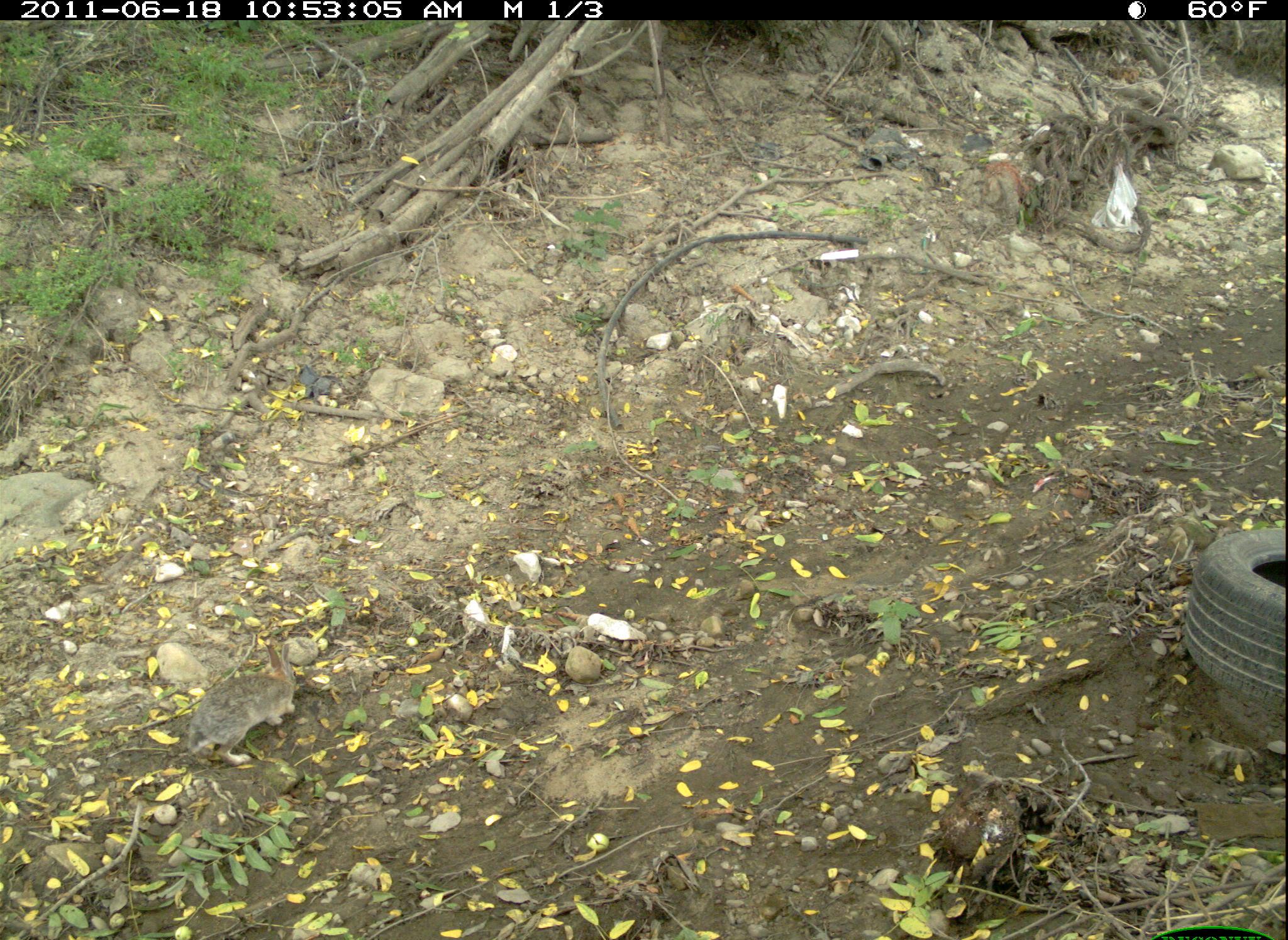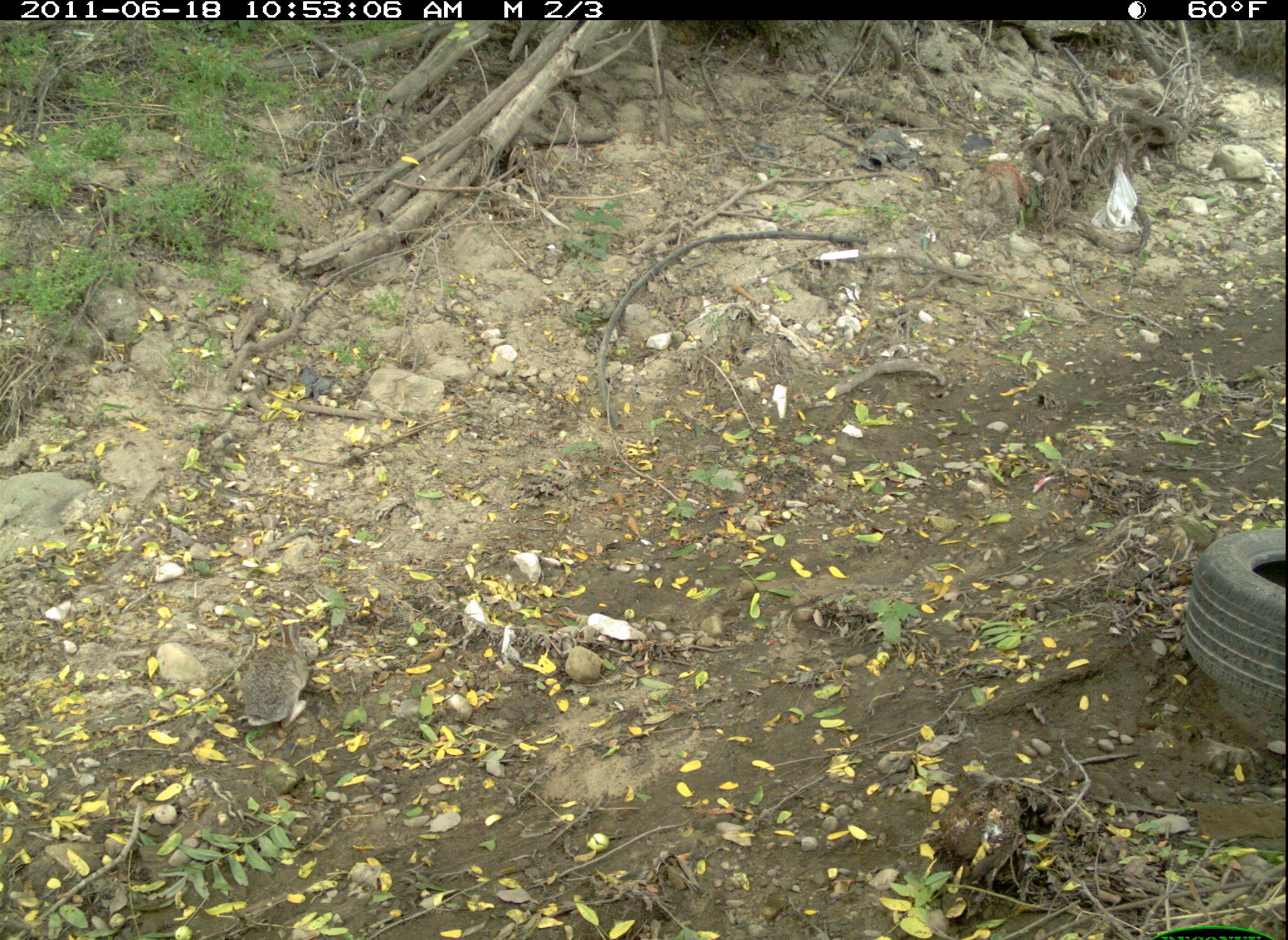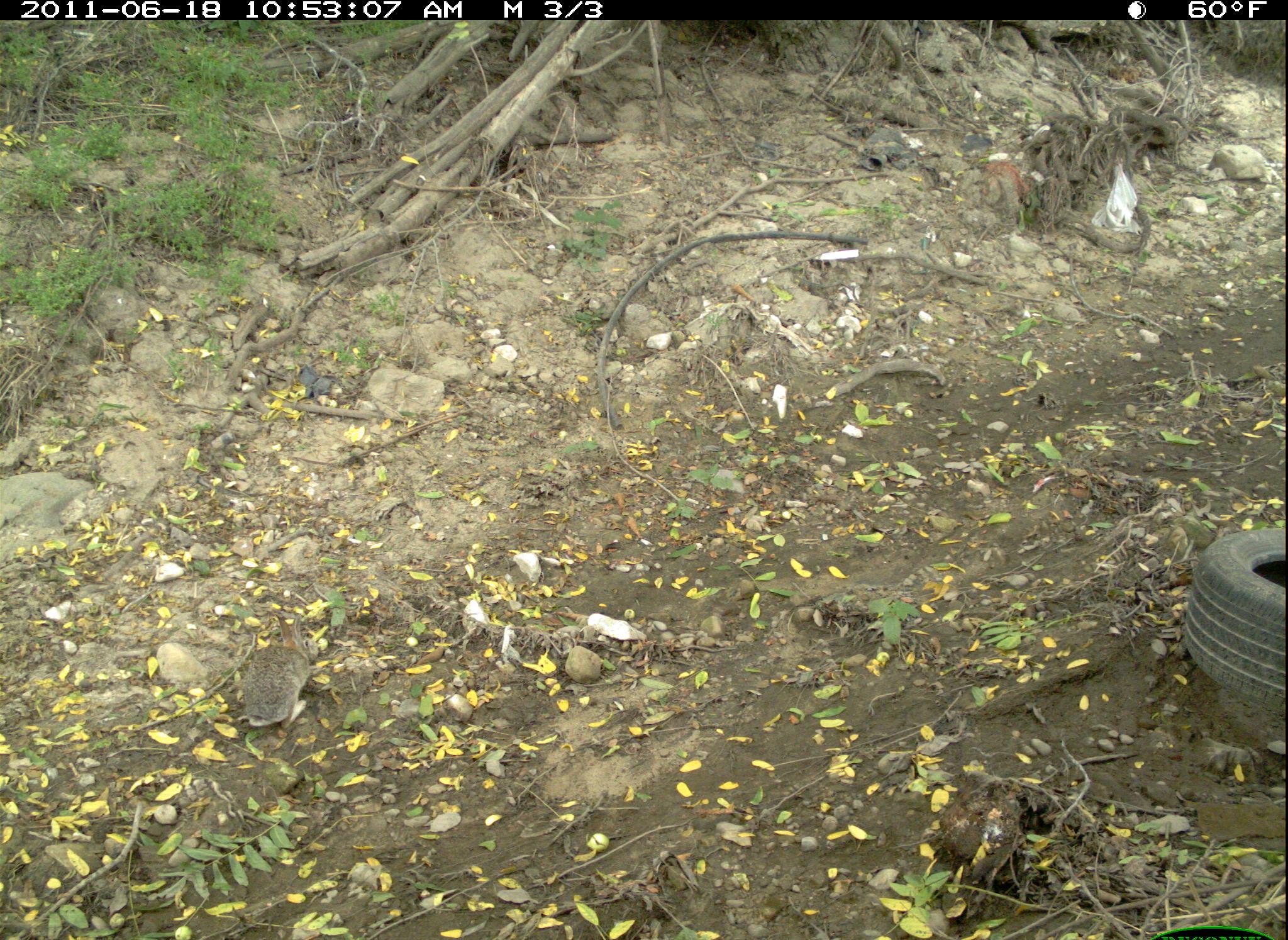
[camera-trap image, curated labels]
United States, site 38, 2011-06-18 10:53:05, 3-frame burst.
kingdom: Animalia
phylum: Chordata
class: Mammalia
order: Lagomorpha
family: Leporidae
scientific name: Leporidae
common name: rabbits and hares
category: rabbit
Rabbit (rabbits and hares) (Leporidae).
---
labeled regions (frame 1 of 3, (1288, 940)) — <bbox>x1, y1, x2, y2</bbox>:
rabbit: <bbox>174, 623, 333, 802</bbox>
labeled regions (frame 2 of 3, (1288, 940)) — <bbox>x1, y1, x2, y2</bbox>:
rabbit: <bbox>216, 607, 333, 759</bbox>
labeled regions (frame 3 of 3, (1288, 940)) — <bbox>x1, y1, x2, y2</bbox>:
rabbit: <bbox>237, 606, 335, 740</bbox>